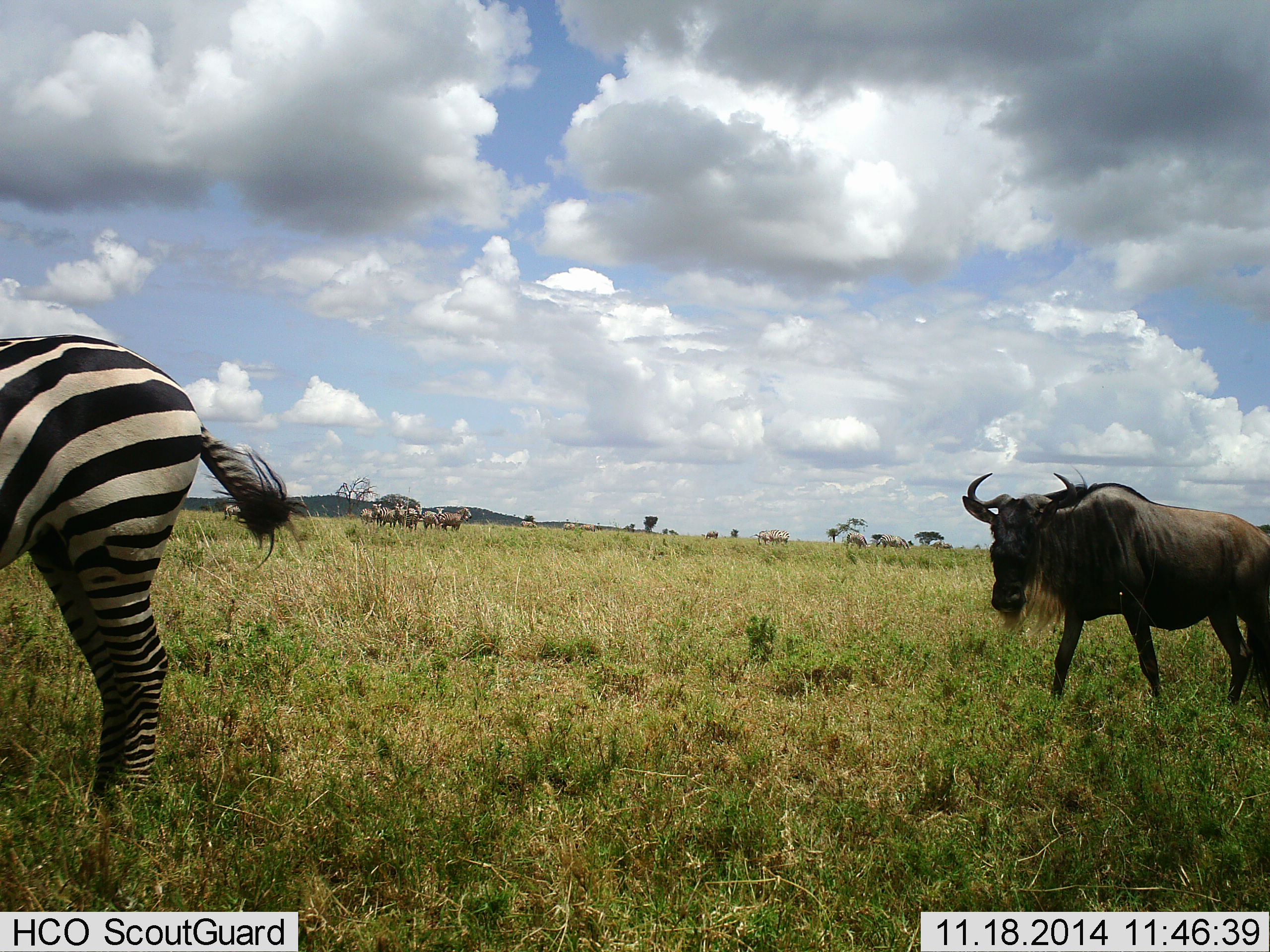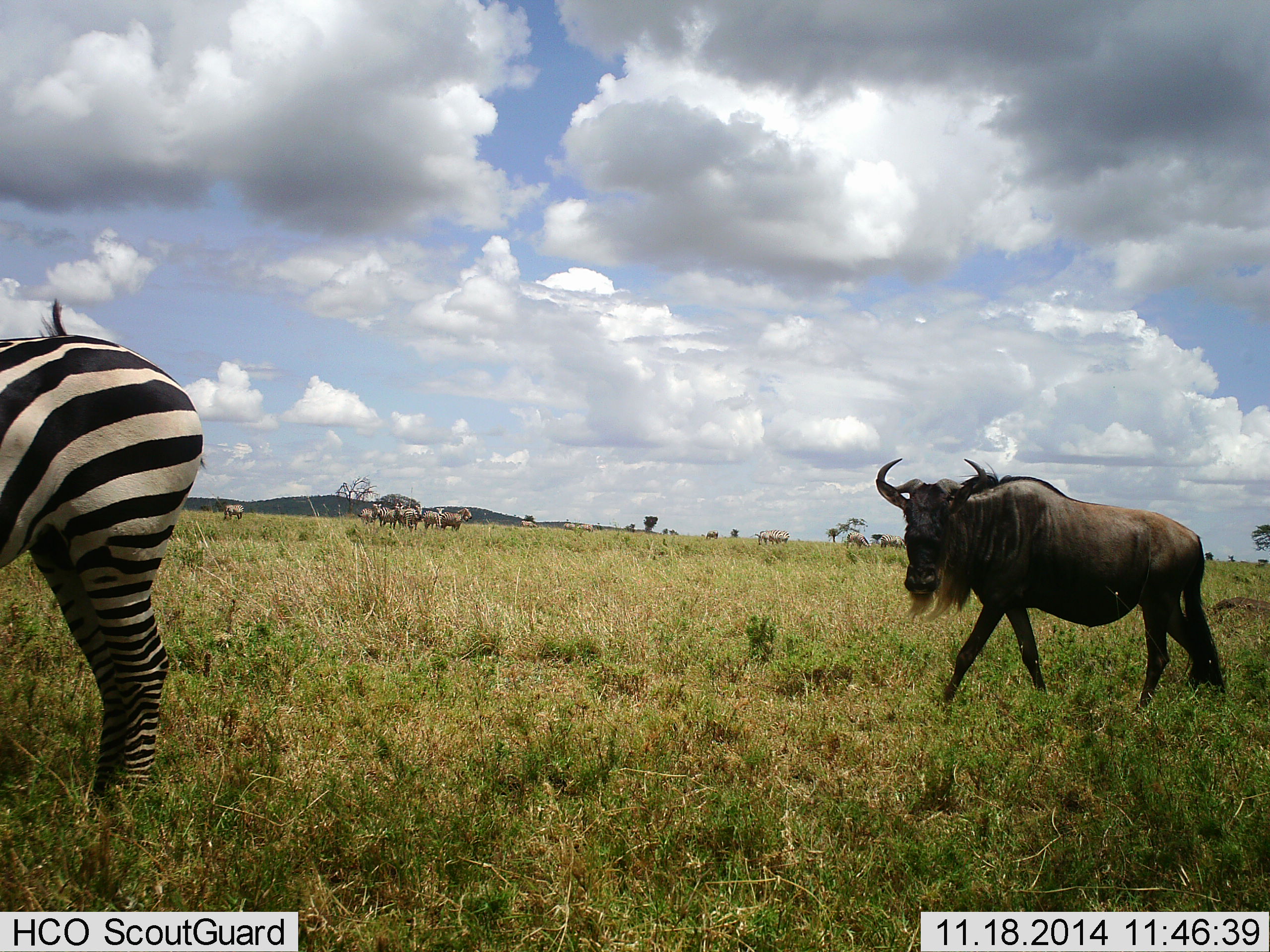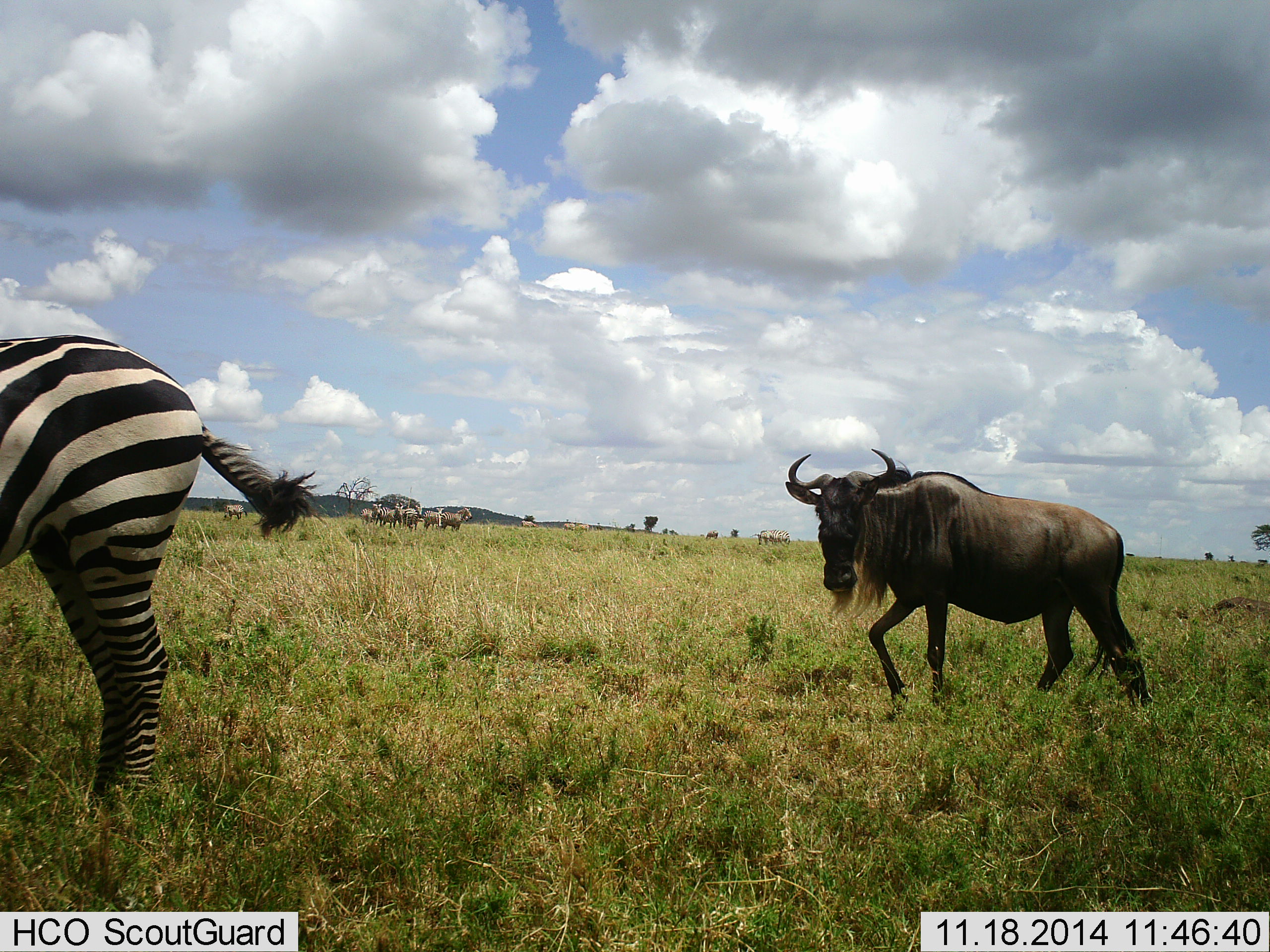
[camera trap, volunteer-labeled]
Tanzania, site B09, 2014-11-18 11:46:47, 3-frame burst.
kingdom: Animalia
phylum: Chordata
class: Mammalia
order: Artiodactyla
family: Bovidae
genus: Connochaetes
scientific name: Connochaetes taurinus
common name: blue wildebeest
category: wildebeest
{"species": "wildebeest (blue wildebeest) (Connochaetes taurinus)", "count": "7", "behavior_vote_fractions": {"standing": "50%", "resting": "0%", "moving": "80%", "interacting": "0%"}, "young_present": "0%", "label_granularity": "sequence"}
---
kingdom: Animalia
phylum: Chordata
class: Mammalia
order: Perissodactyla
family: Equidae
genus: Equus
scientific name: Equus quagga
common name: plains zebra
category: zebra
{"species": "zebra (plains zebra) (Equus quagga)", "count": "1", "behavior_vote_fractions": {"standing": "100%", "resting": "0%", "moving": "0%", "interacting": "0%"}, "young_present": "0%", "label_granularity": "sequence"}